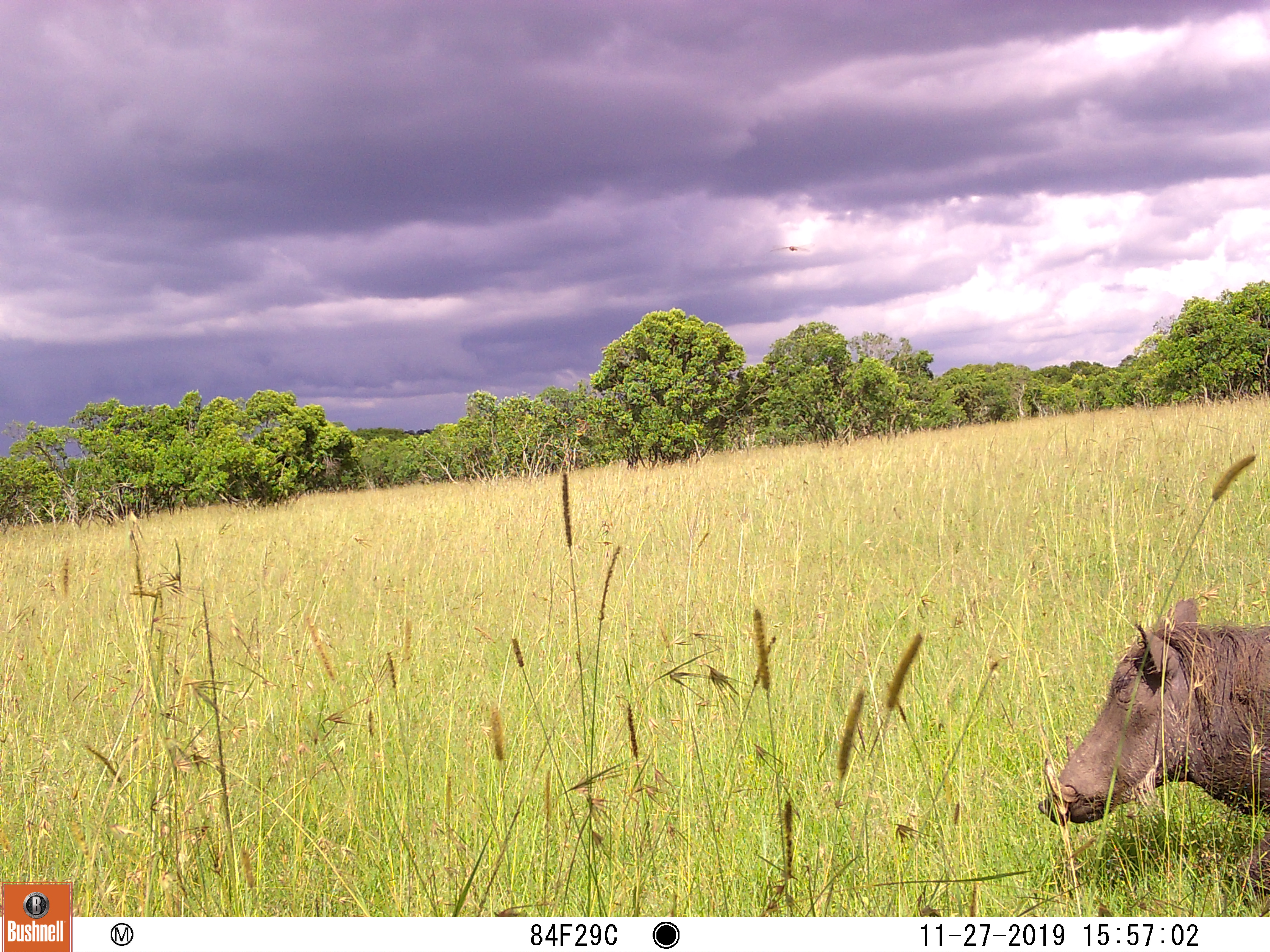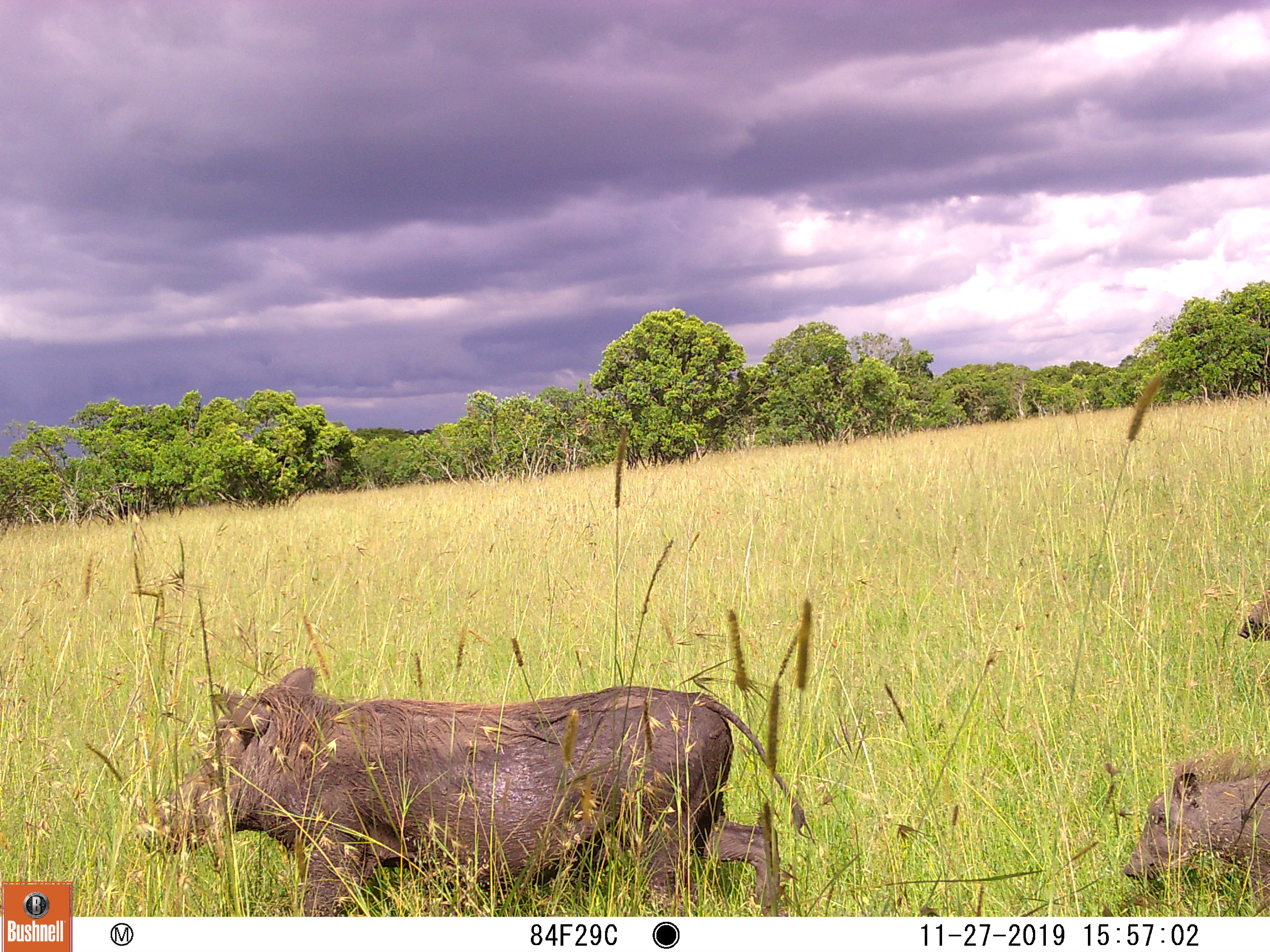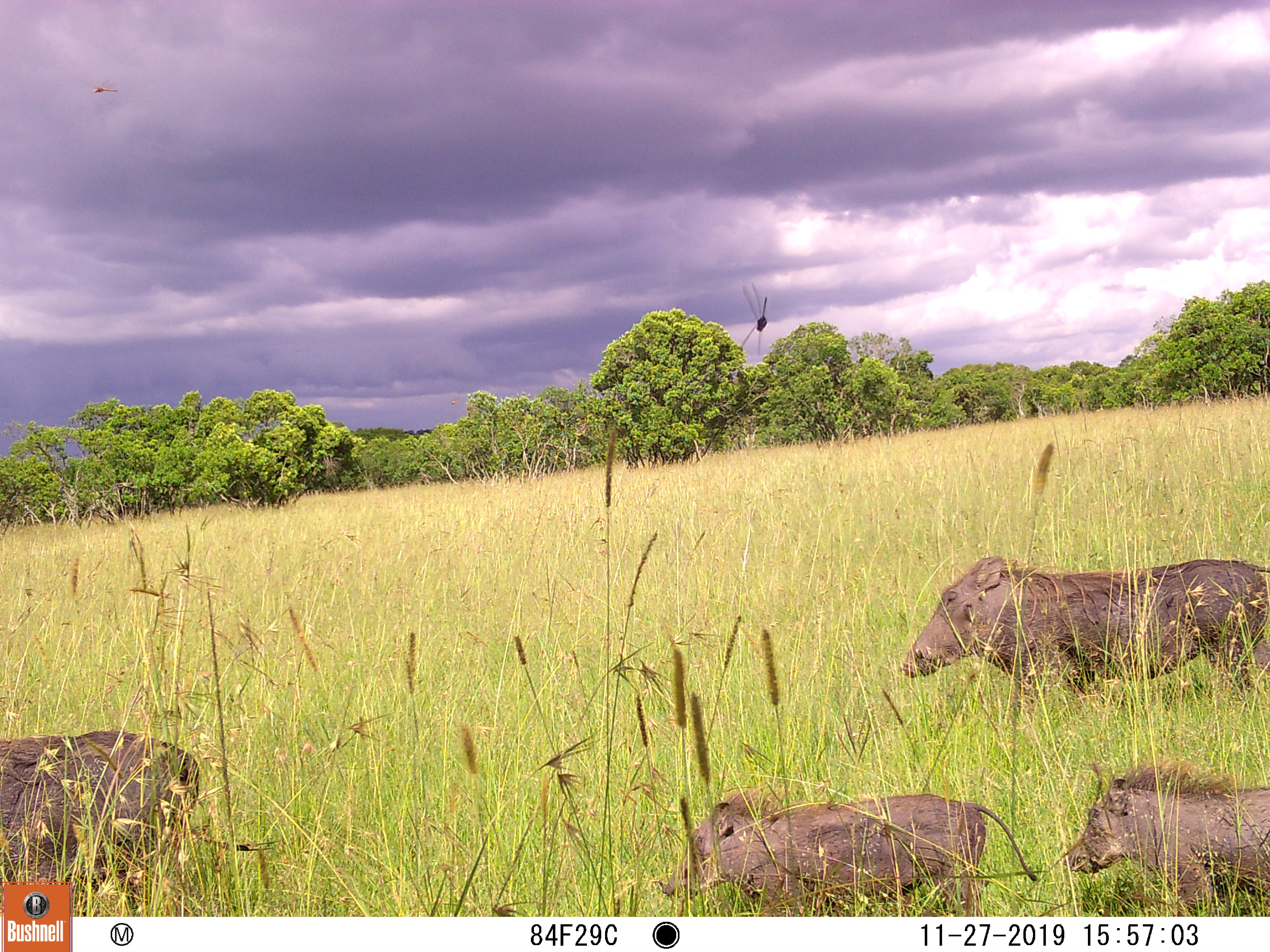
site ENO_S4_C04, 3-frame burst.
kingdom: Animalia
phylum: Chordata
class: Mammalia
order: Artiodactyla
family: Suidae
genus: Phacochoerus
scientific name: Phacochoerus africanus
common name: warthog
Warthog (Phacochoerus africanus), count 4. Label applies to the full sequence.